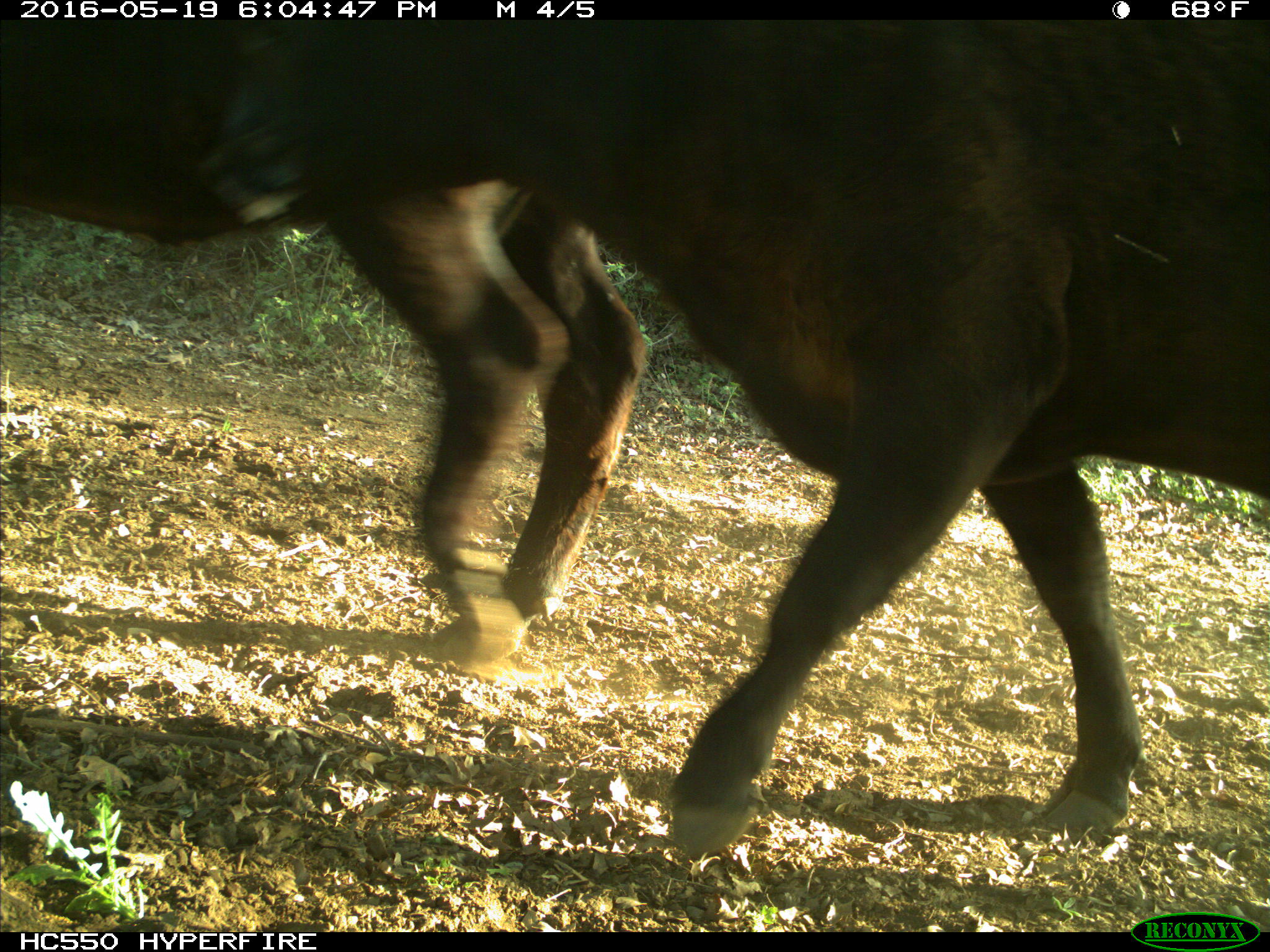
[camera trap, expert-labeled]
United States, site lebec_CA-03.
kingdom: Animalia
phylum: Chordata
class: Mammalia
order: Artiodactyla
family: Bovidae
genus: Bos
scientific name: Bos taurus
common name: domestic cow